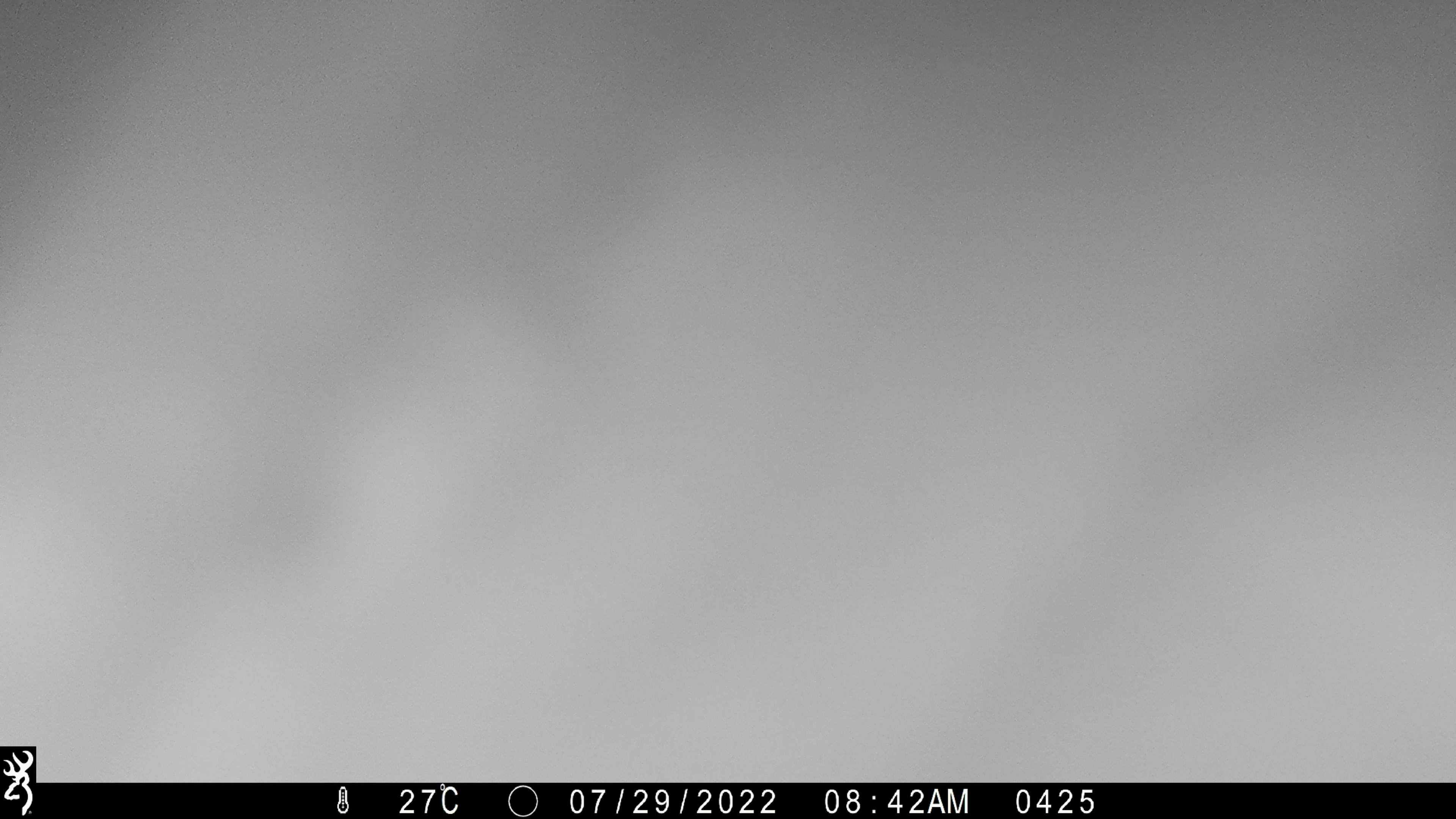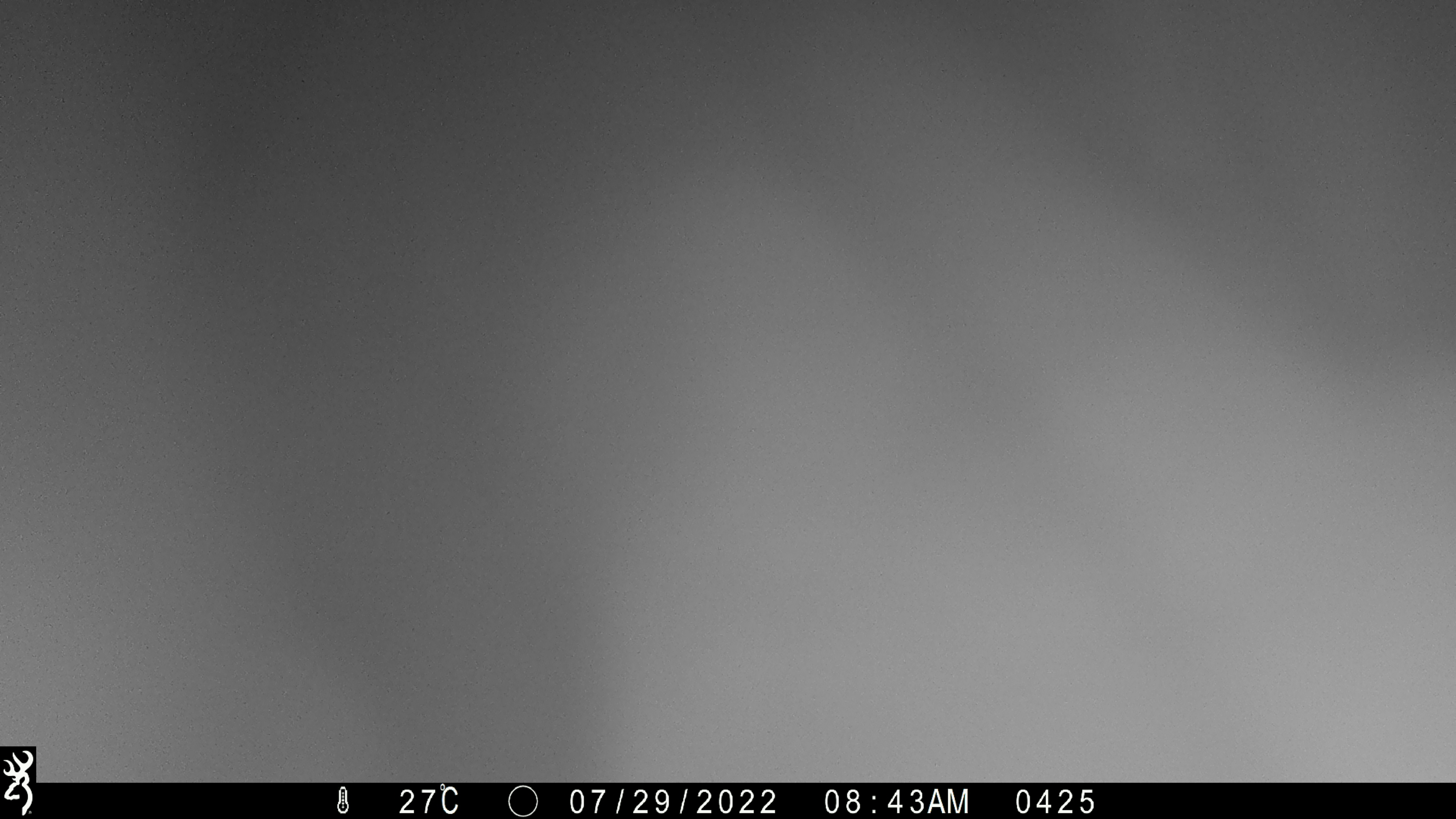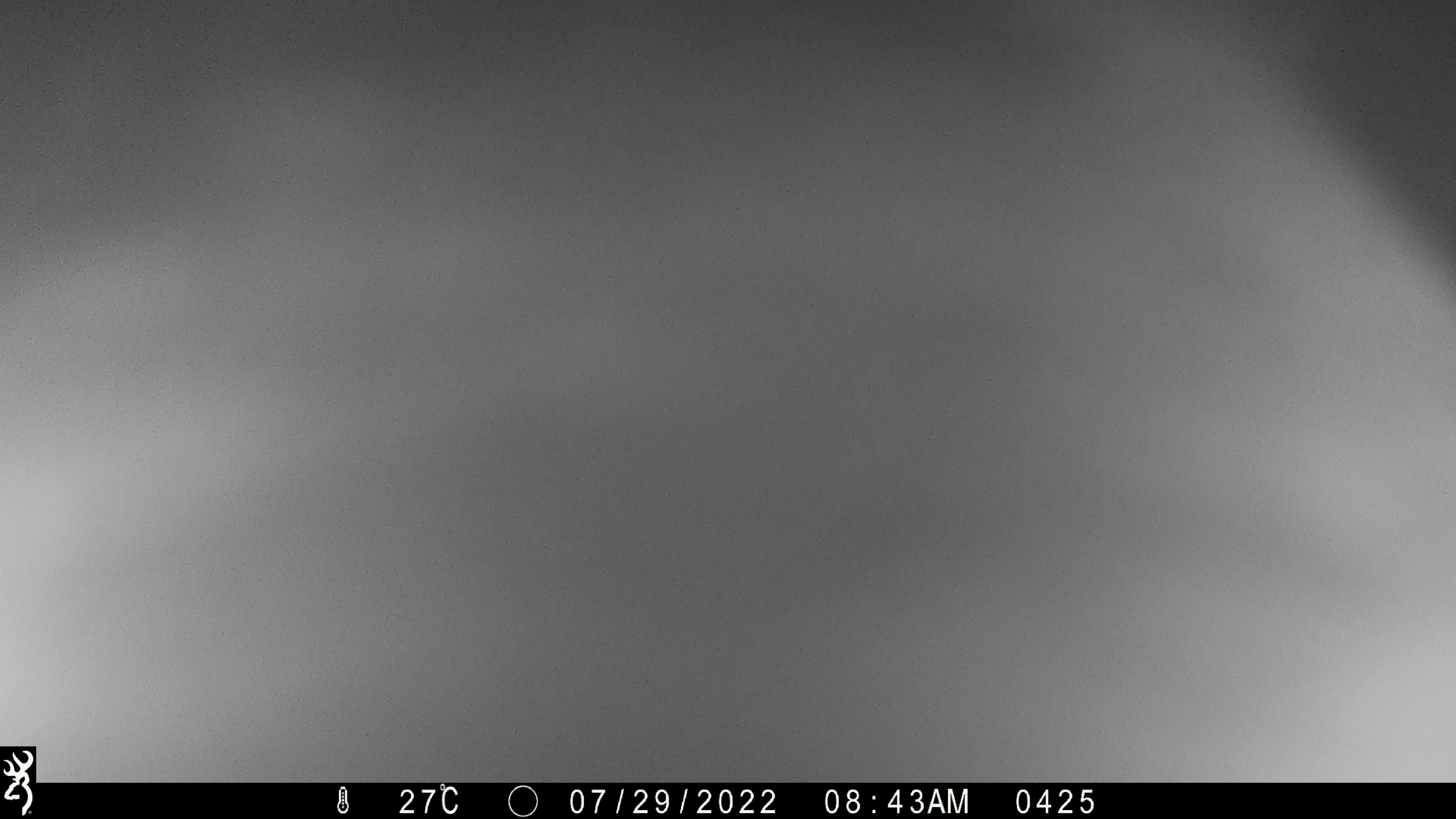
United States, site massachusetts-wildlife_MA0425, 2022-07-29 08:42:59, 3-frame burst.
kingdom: Animalia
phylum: Chordata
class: Mammalia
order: Carnivora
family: Ursidae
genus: Ursus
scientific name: Ursus americanus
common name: black bear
Black bear (Ursus americanus).